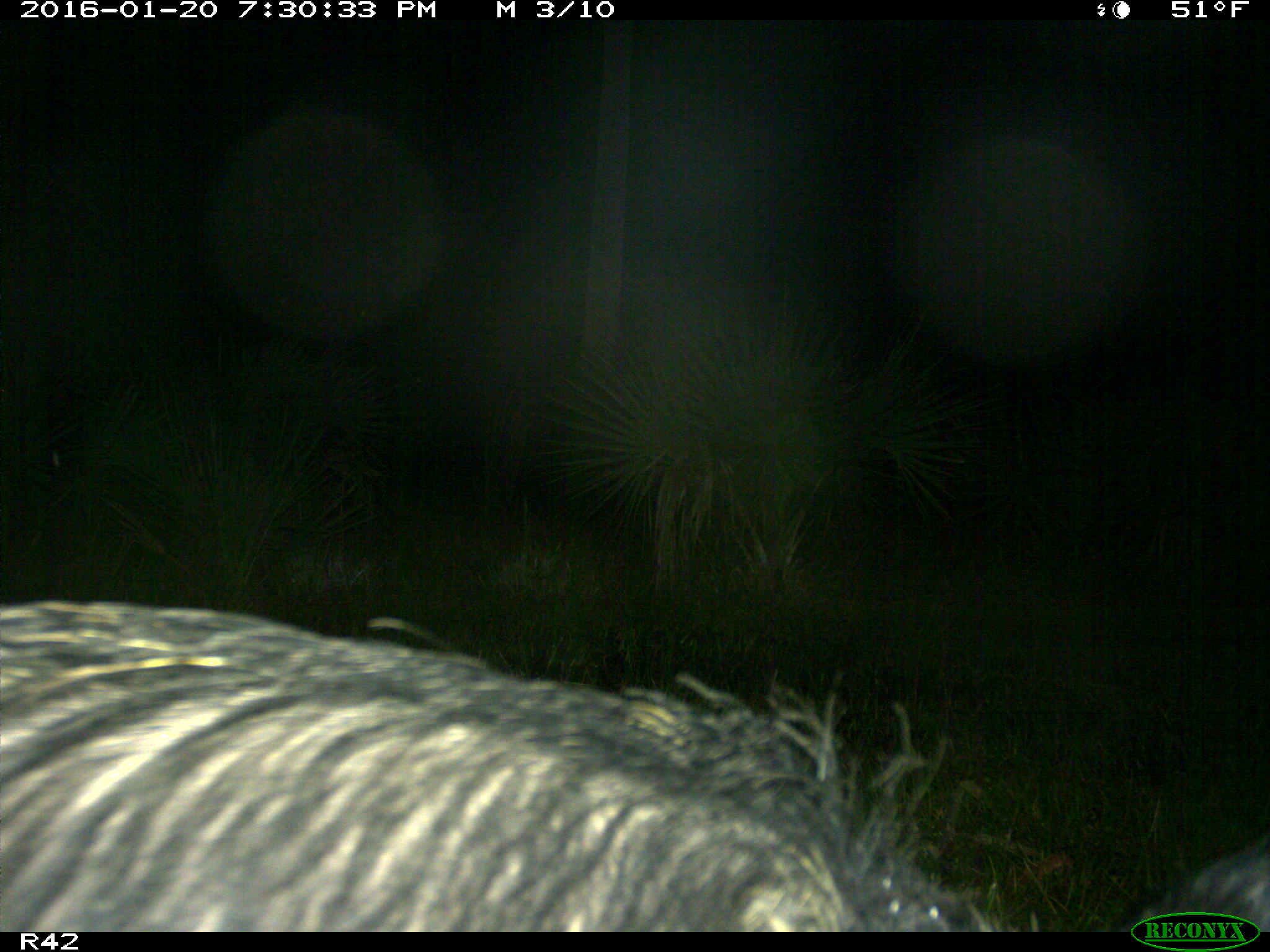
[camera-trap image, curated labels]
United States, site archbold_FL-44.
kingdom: Animalia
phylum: Chordata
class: Mammalia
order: Artiodactyla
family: Suidae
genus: Sus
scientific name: Sus scrofa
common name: wild boar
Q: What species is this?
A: Sus scrofa (wild boar).